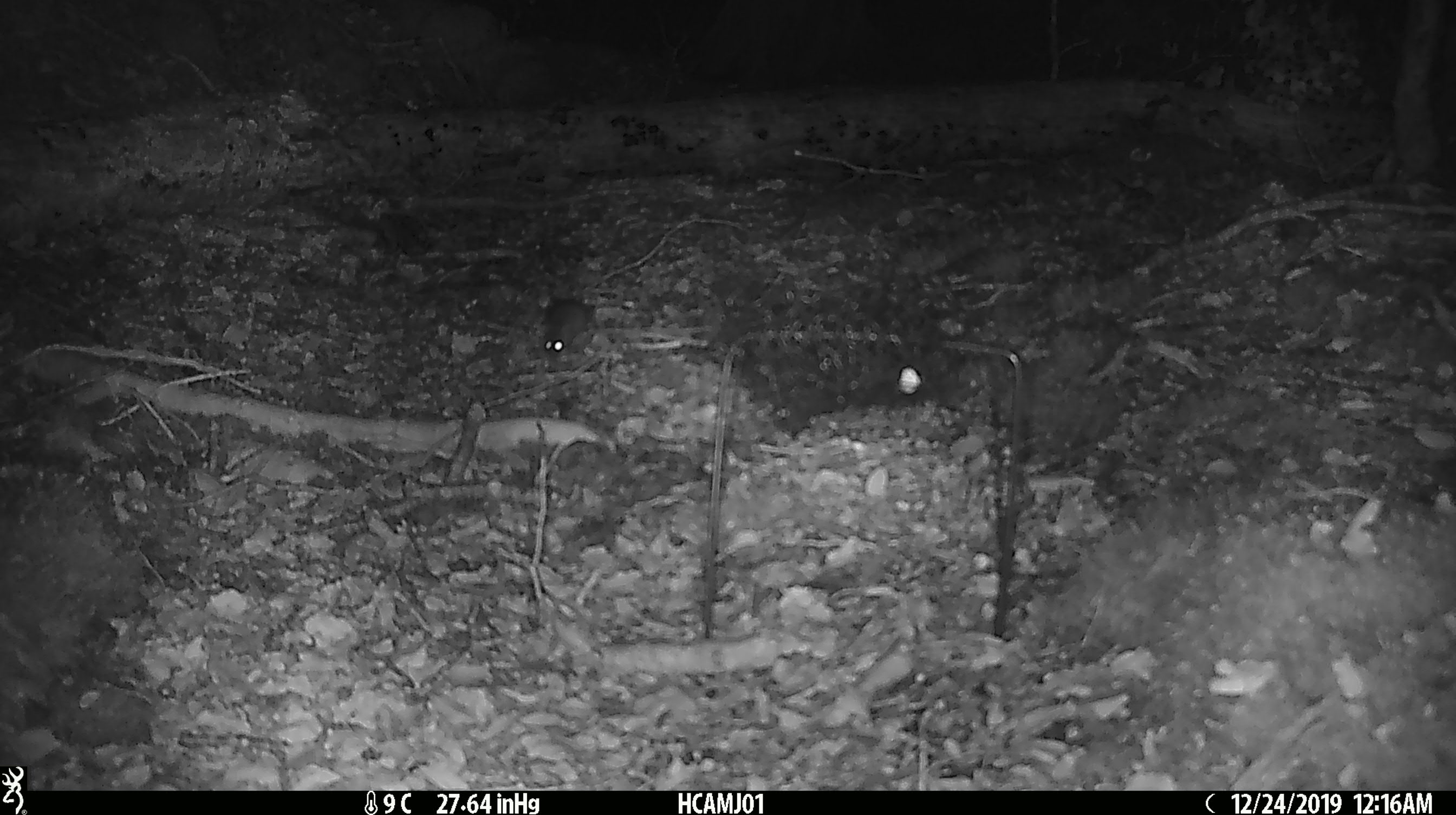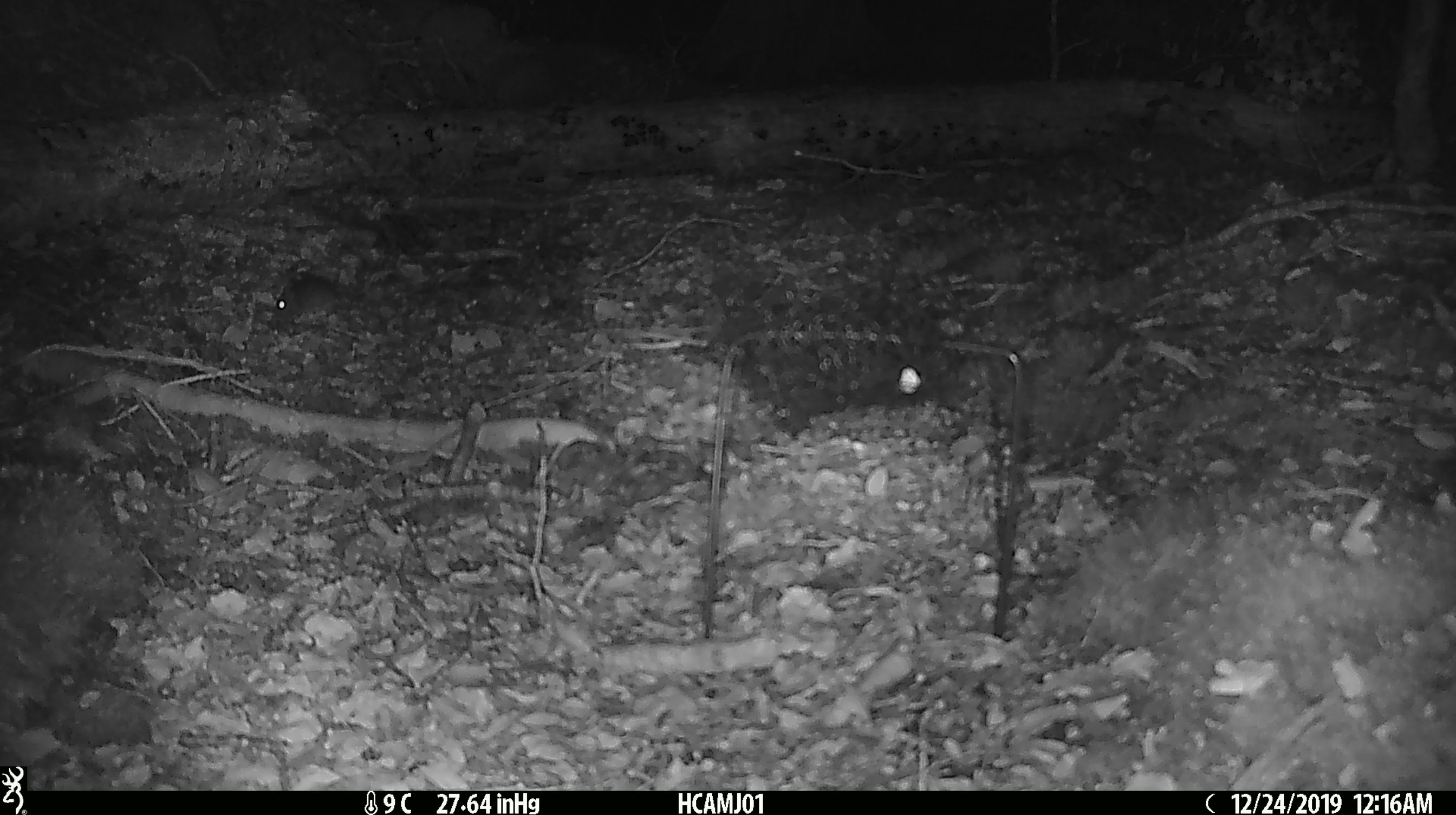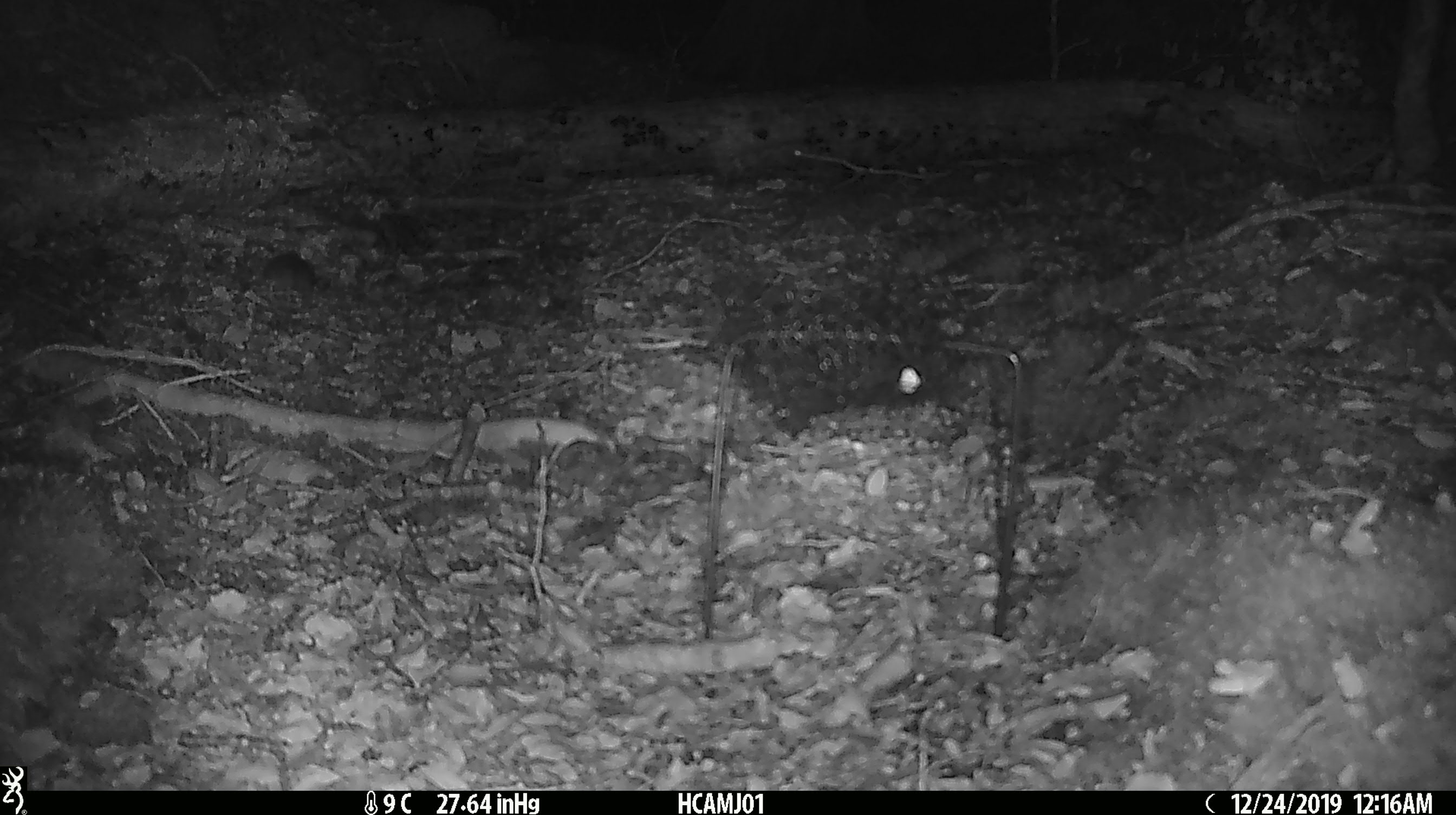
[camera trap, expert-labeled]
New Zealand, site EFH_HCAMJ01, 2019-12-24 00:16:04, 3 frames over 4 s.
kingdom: Animalia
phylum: Chordata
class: Mammalia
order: Rodentia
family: Muridae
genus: Mus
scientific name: Mus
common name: mouse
Mouse (Mus).